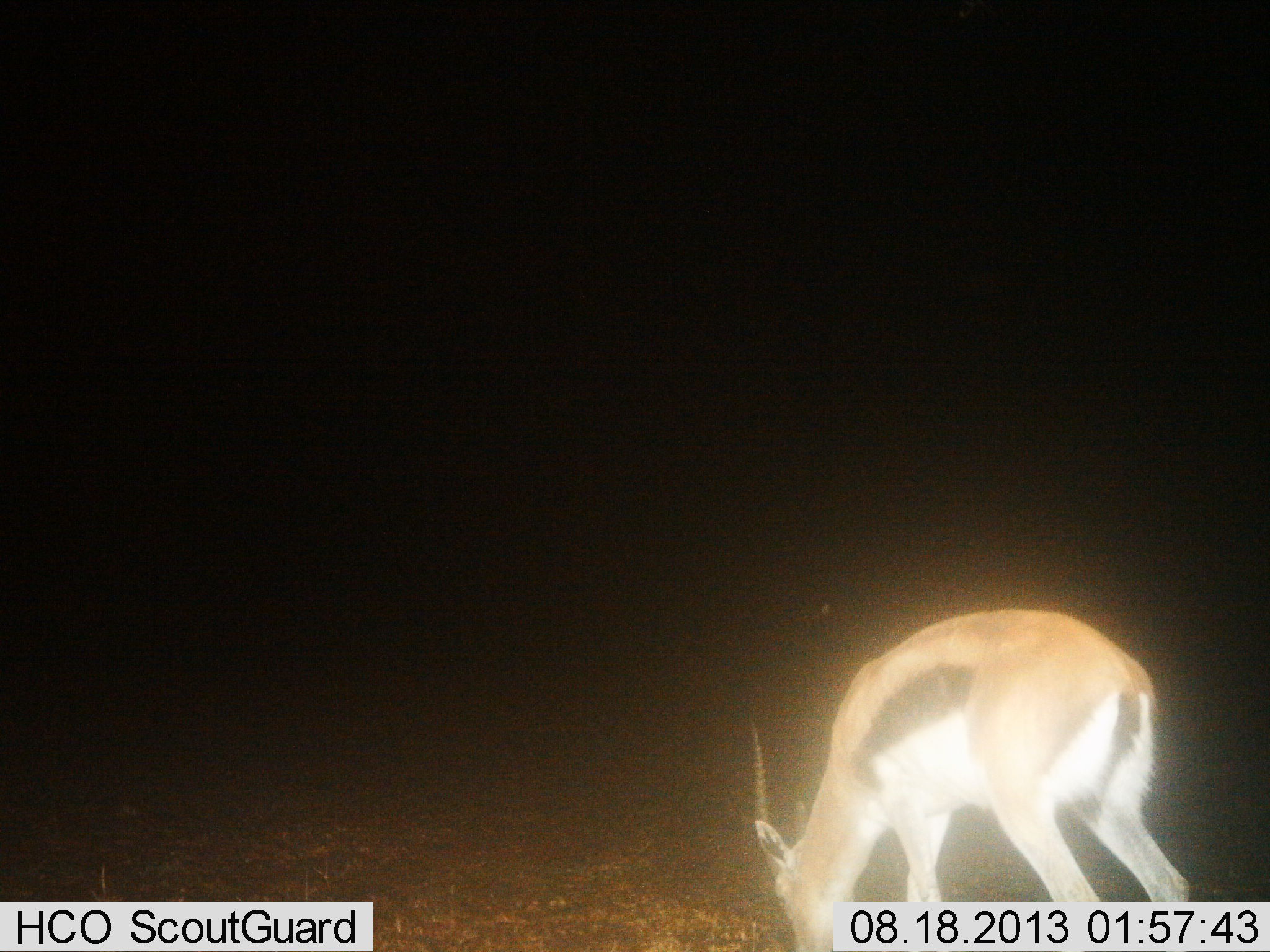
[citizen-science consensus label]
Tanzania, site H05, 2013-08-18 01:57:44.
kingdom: Animalia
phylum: Chordata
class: Mammalia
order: Artiodactyla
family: Bovidae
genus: Eudorcas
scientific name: Eudorcas thomsonii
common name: thomson's gazelle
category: gazellethomsons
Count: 1.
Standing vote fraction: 10%.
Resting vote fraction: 0%.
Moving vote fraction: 0%.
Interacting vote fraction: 0%.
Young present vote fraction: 0%.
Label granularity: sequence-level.